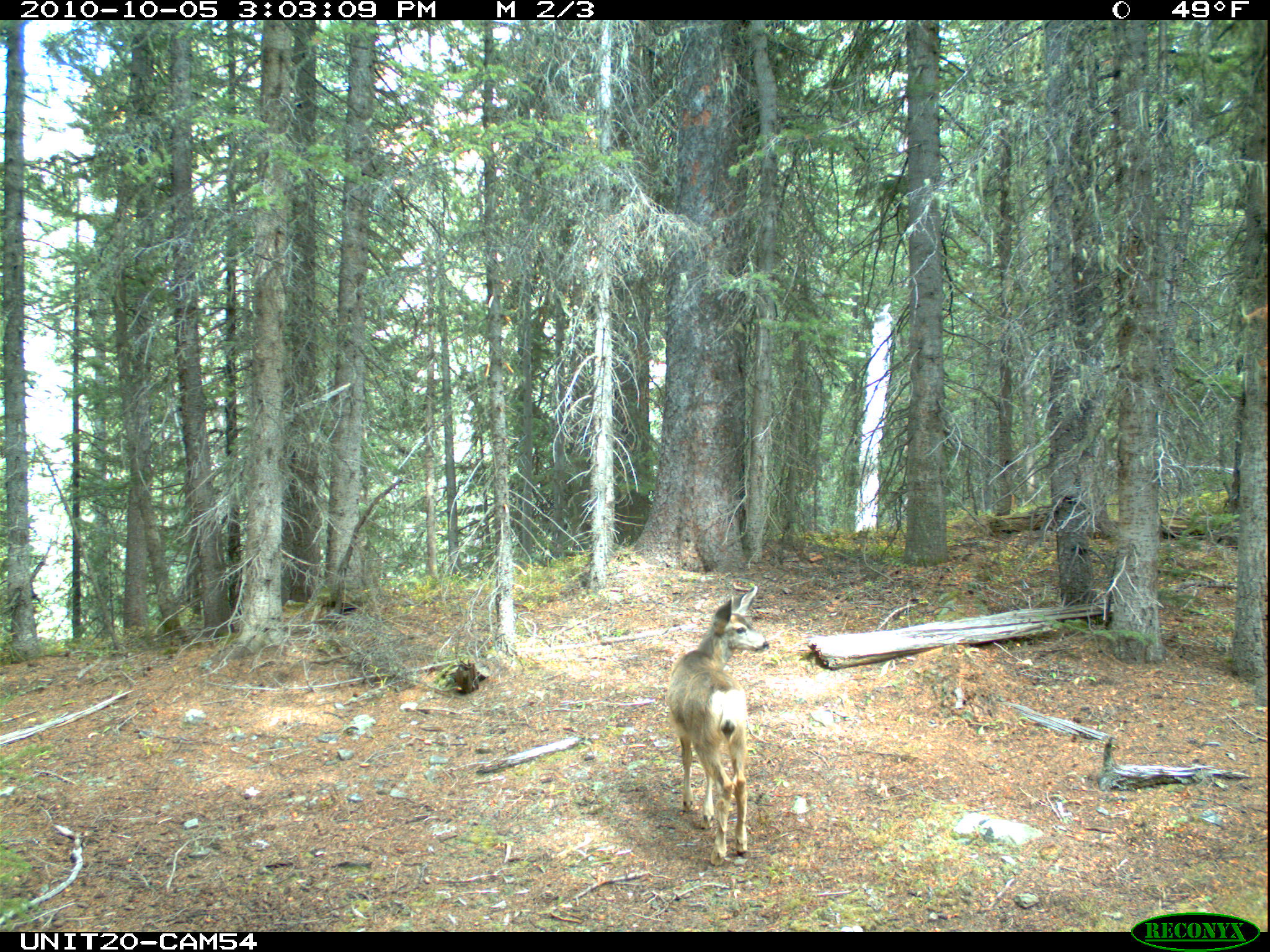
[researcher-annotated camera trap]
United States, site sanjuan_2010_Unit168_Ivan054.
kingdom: Animalia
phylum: Chordata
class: Mammalia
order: Artiodactyla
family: Cervidae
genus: Odocoileus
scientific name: Odocoileus hemionus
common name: mule deer